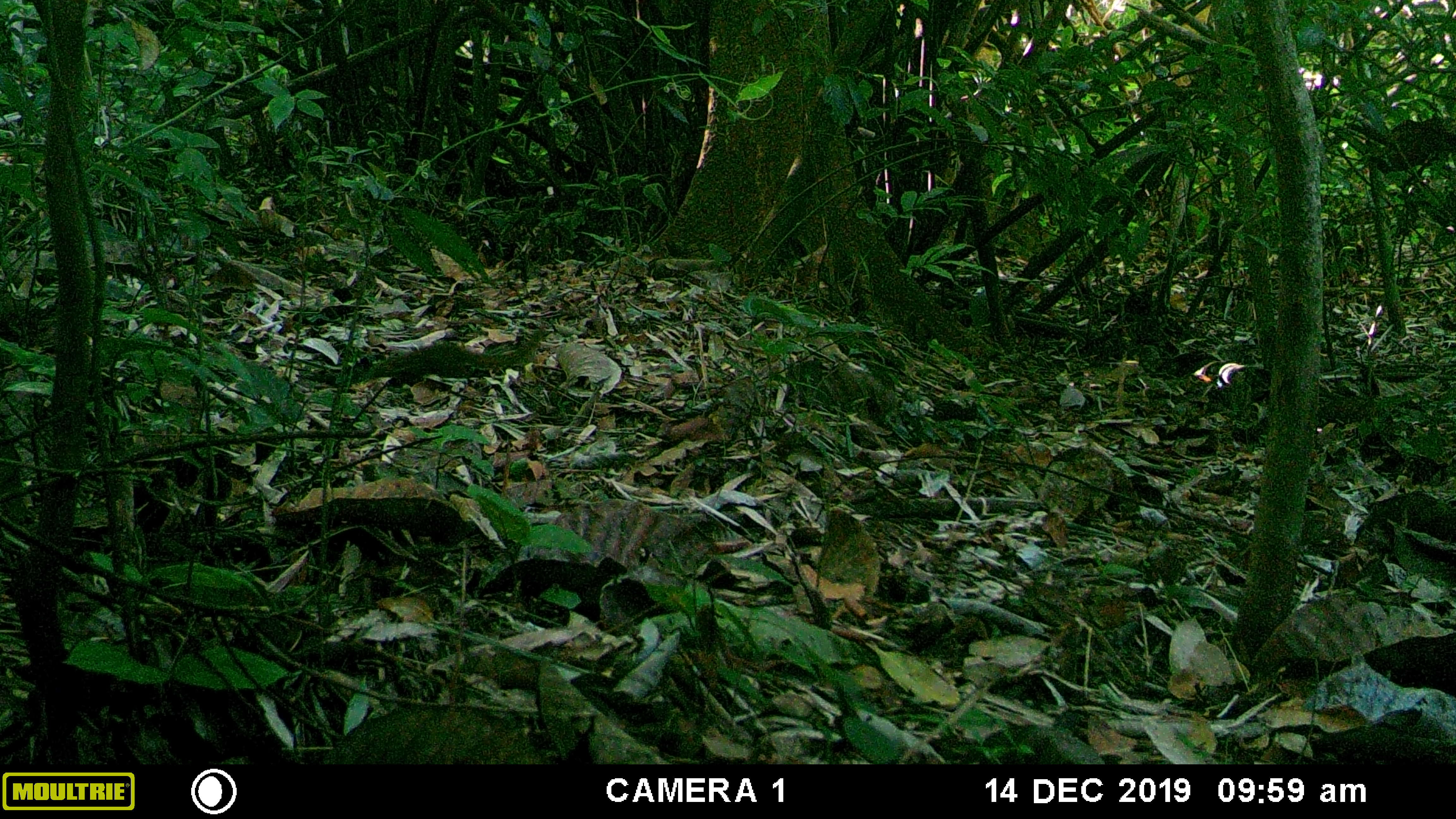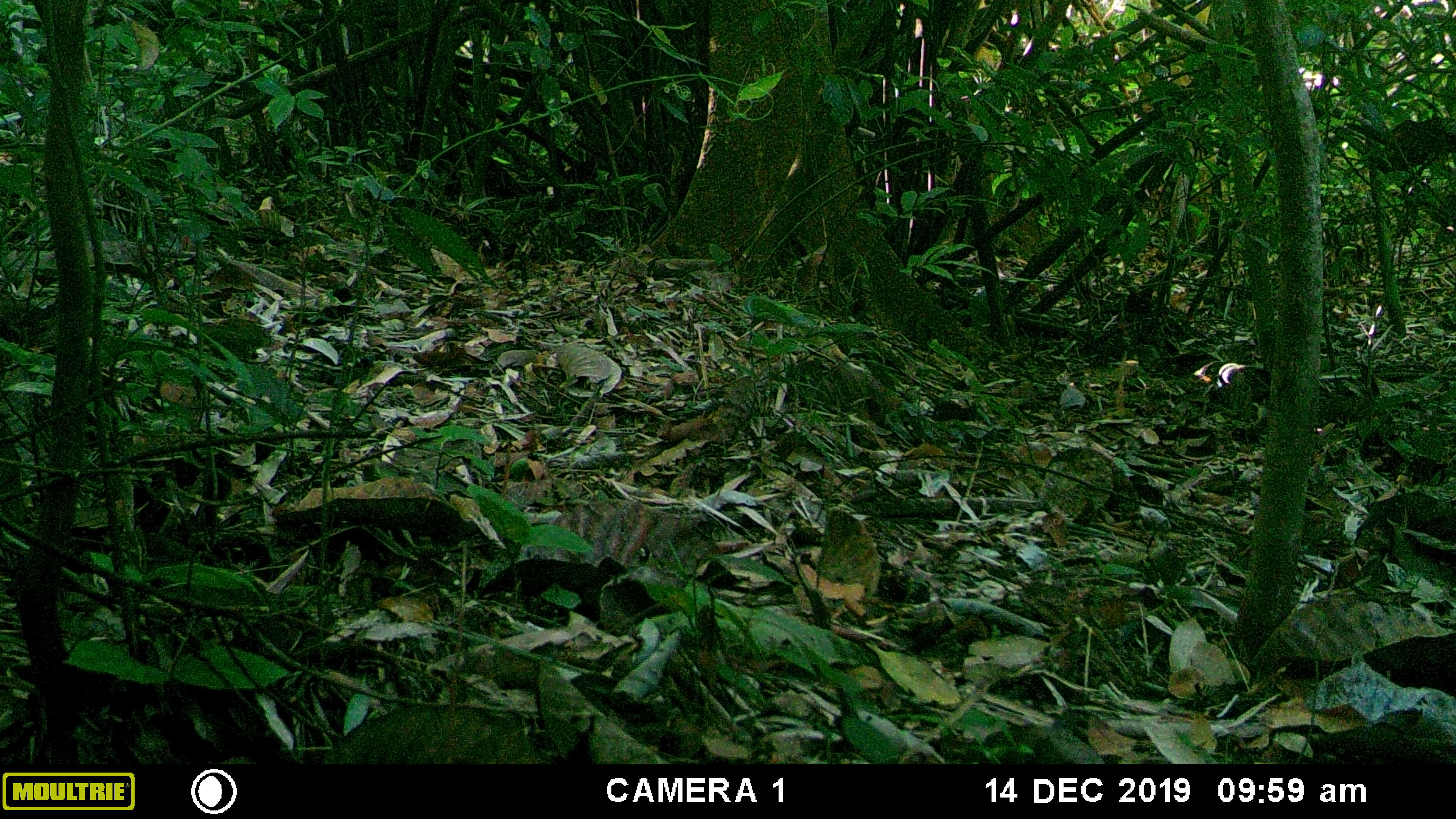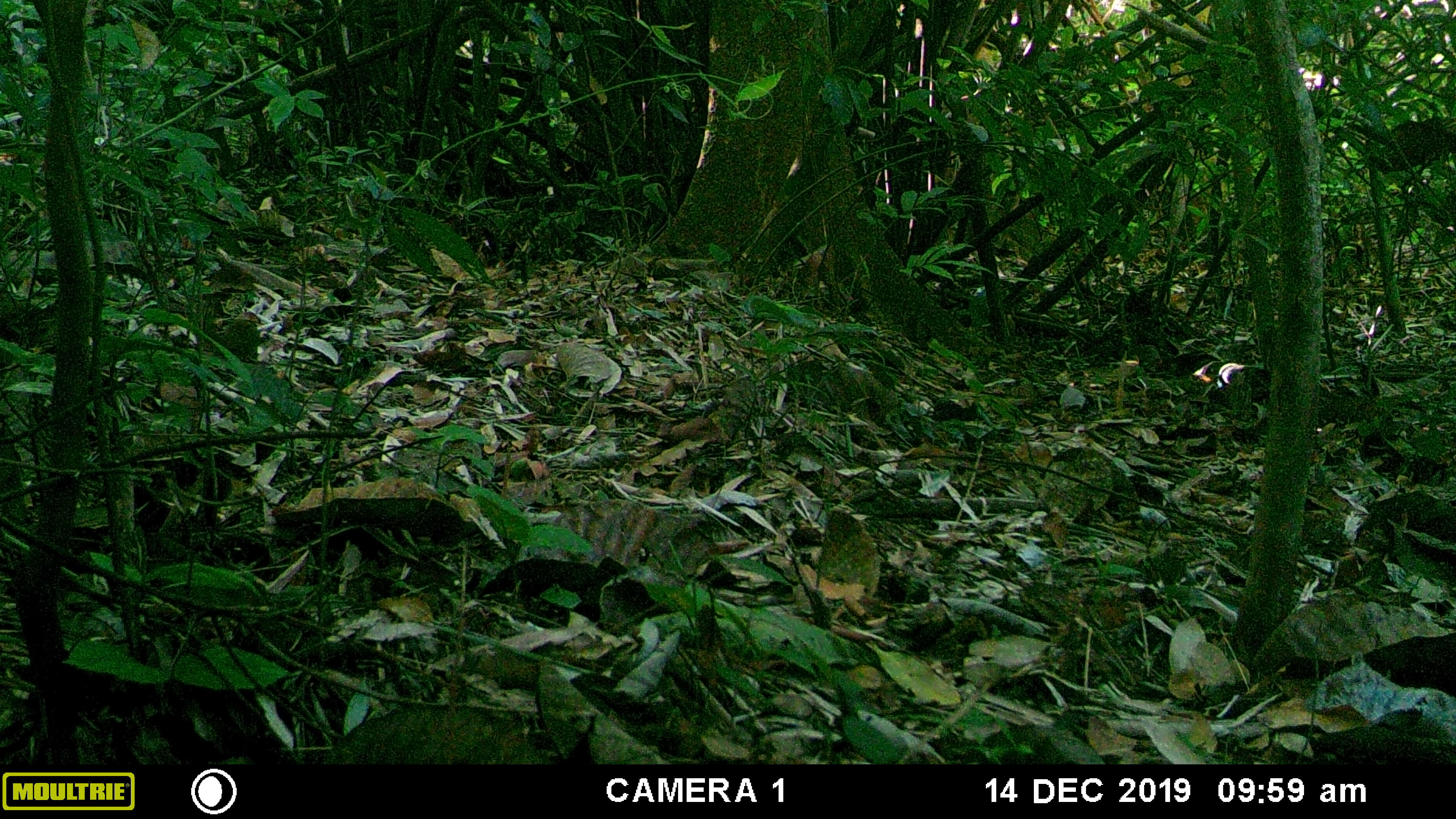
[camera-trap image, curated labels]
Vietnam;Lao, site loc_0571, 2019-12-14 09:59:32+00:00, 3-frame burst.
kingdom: Animalia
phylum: Chordata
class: Mammalia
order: Scandentia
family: Tupaiidae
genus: Tupaia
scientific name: Tupaia belangeri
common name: northern treeshrew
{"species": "northern treeshrew (Tupaia belangeri)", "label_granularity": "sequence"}